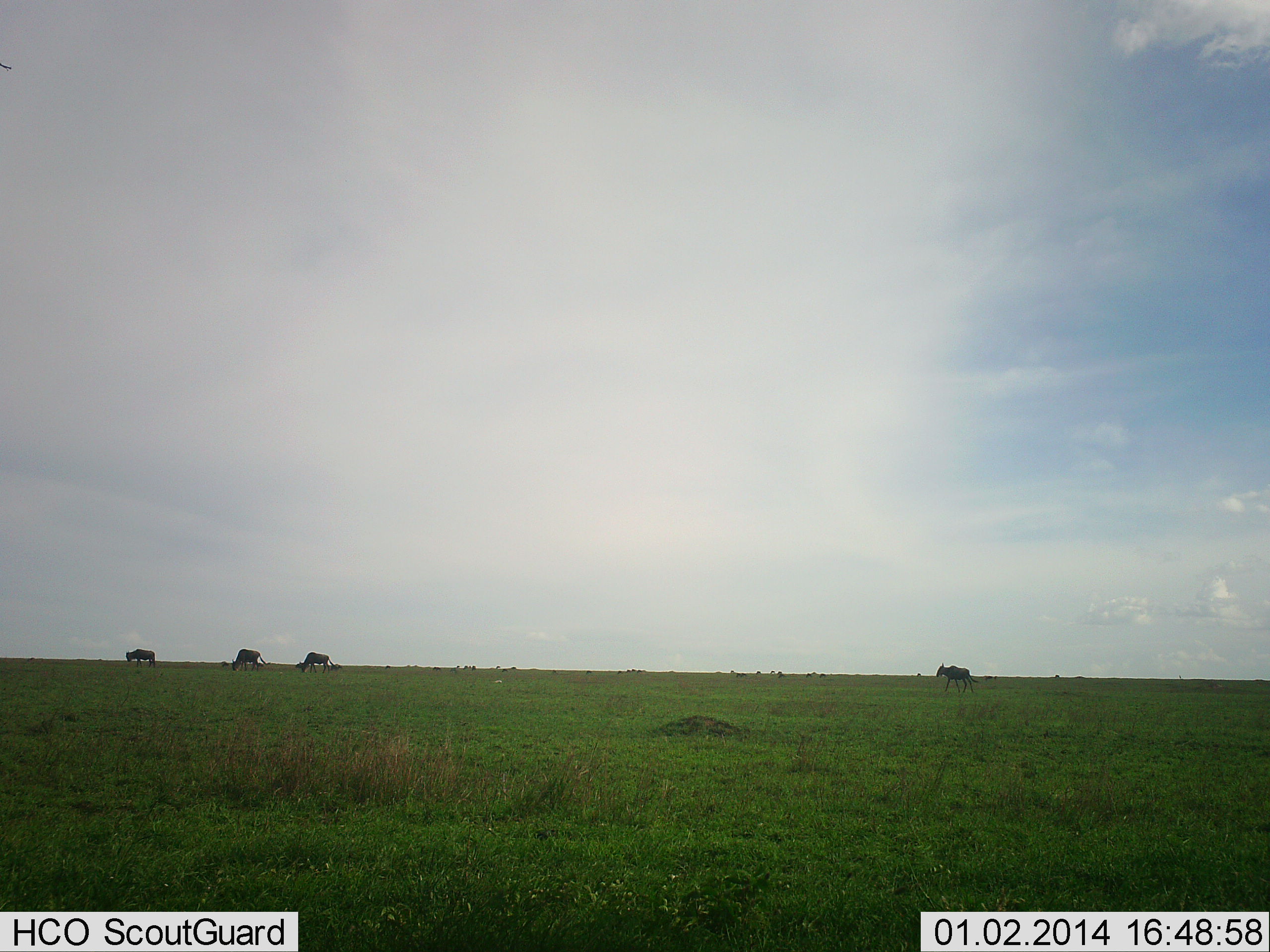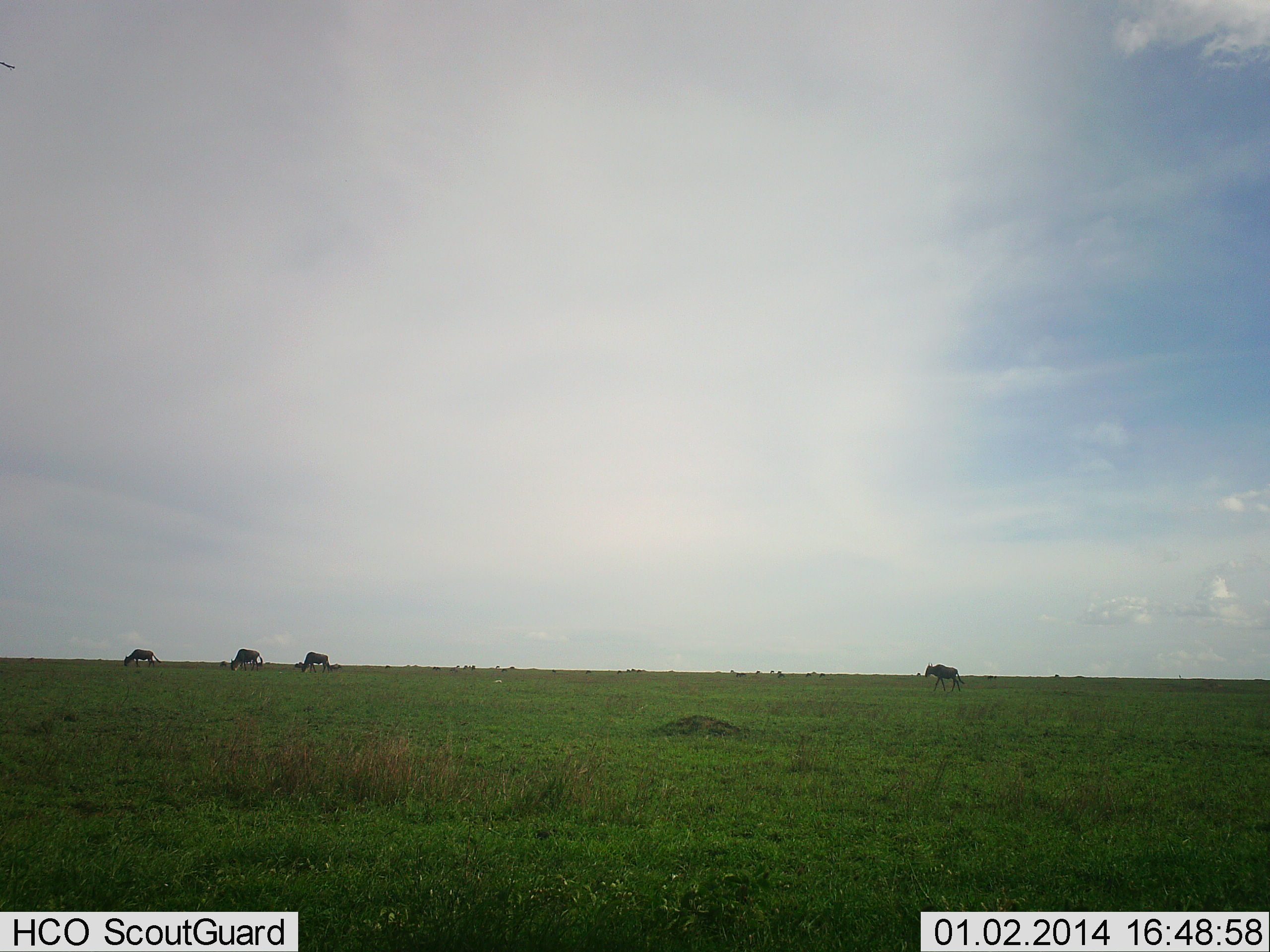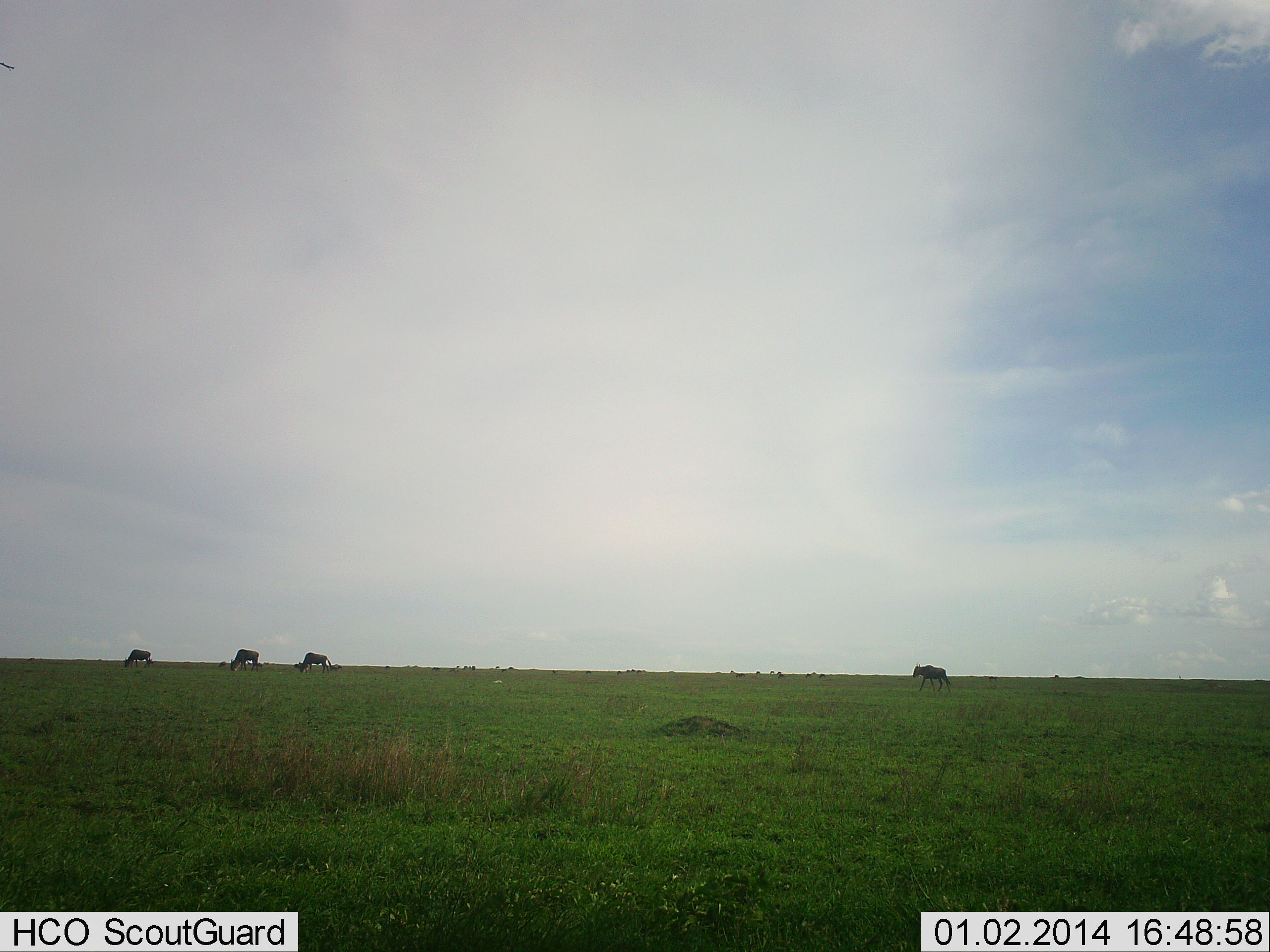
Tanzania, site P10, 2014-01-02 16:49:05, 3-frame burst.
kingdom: Animalia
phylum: Chordata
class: Mammalia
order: Artiodactyla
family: Bovidae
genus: Connochaetes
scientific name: Connochaetes taurinus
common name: blue wildebeest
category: wildebeest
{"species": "wildebeest (blue wildebeest) (Connochaetes taurinus)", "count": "4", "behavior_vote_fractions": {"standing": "29%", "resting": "2%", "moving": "78%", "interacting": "0%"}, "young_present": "2%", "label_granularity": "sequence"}